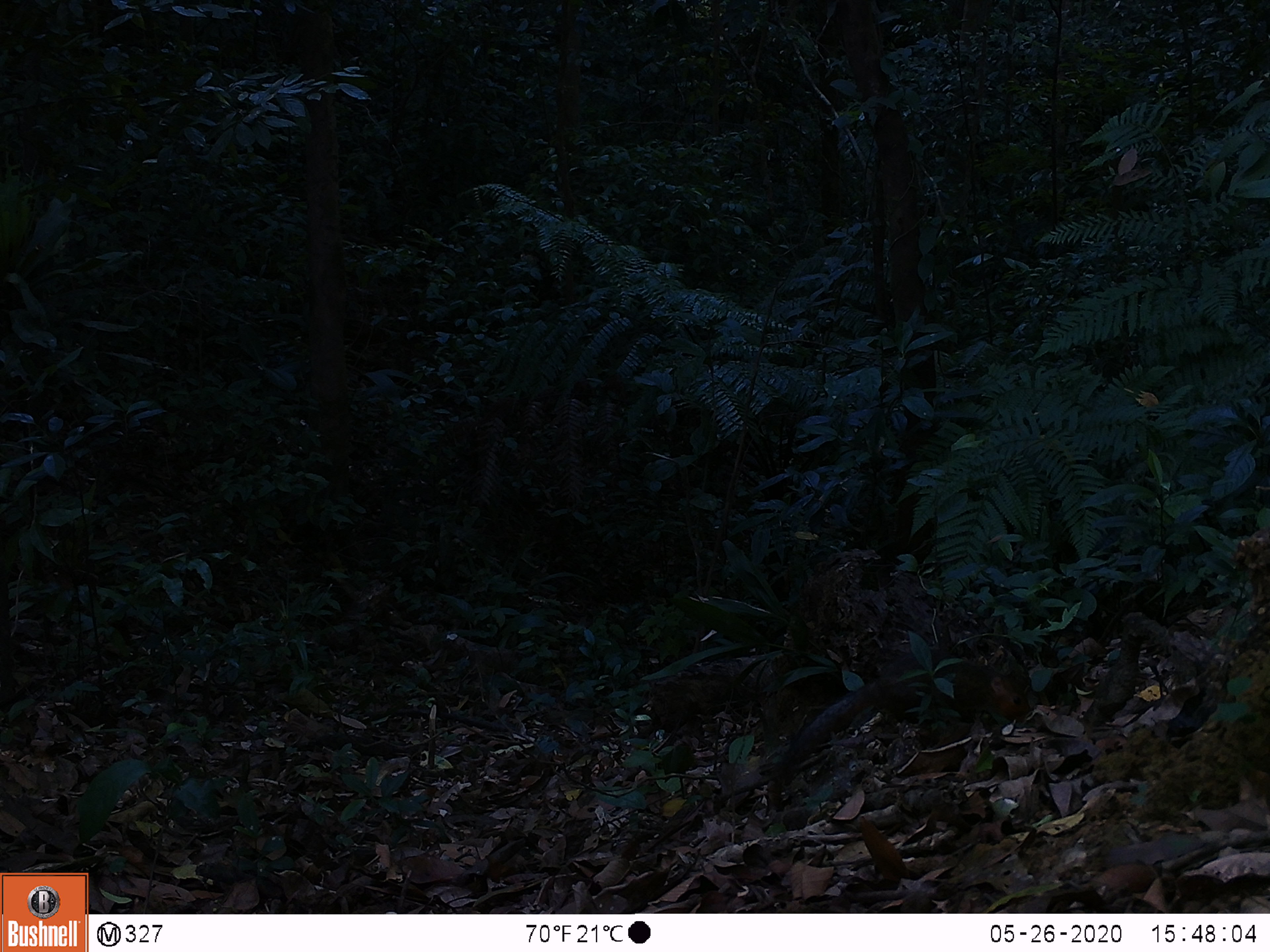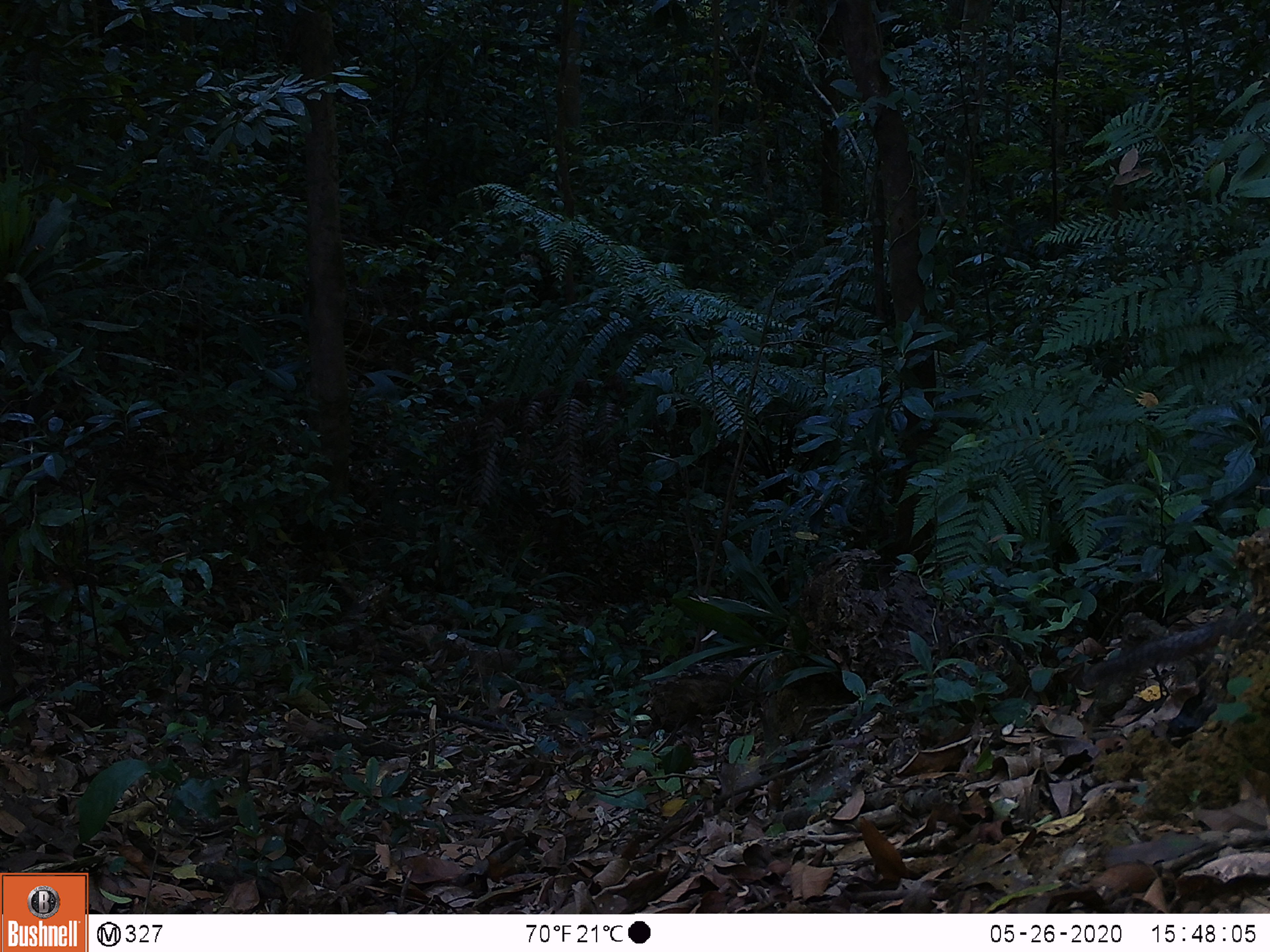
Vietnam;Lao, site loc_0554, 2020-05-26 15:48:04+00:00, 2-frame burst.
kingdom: Animalia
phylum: Chordata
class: Mammalia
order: Rodentia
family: Sciuridae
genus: Dremomys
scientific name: Dremomys rufigenis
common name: red-cheeked squirrel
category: red cheeked squirrel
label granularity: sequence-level